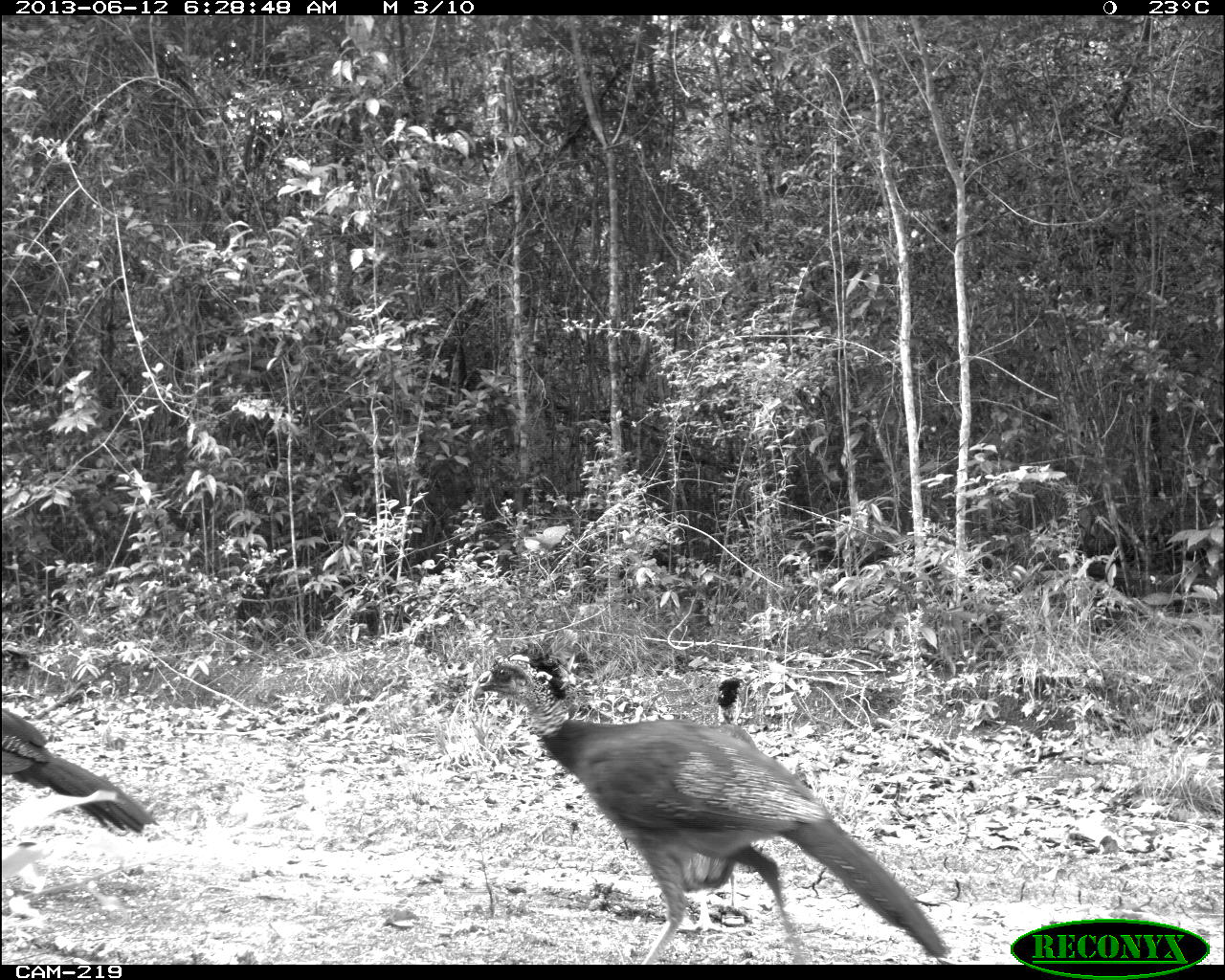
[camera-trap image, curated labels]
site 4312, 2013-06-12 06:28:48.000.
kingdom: Animalia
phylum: Chordata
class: Aves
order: Galliformes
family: Cracidae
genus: Crax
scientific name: Crax rubra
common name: great curassow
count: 3